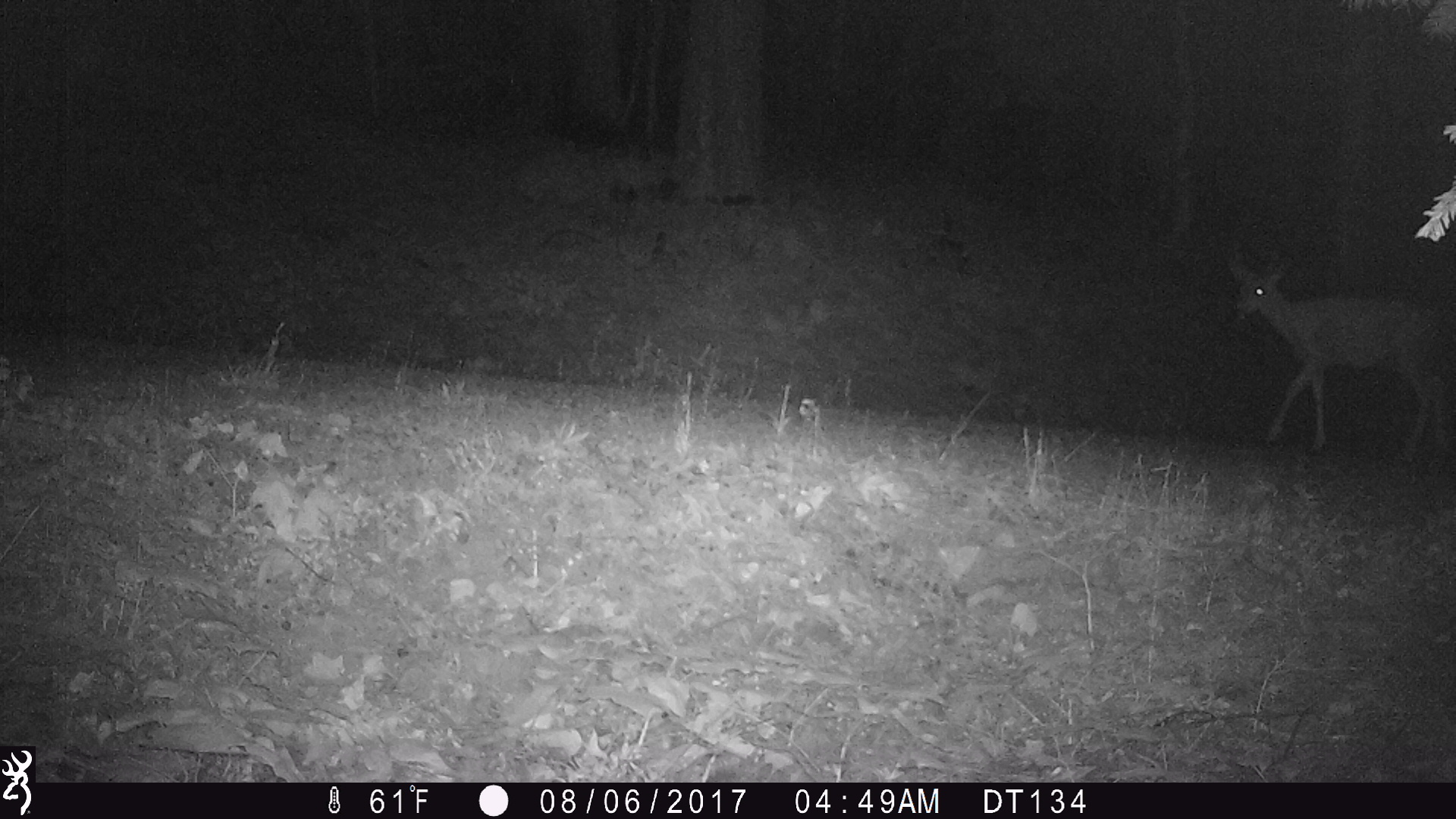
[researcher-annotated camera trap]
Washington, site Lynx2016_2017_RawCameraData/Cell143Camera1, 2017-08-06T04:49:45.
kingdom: Animalia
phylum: Chordata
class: Mammalia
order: Artiodactyla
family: Cervidae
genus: Odocoileus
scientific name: Odocoileus hemionus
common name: mule deer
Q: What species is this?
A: Odocoileus hemionus (mule deer).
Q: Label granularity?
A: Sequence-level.